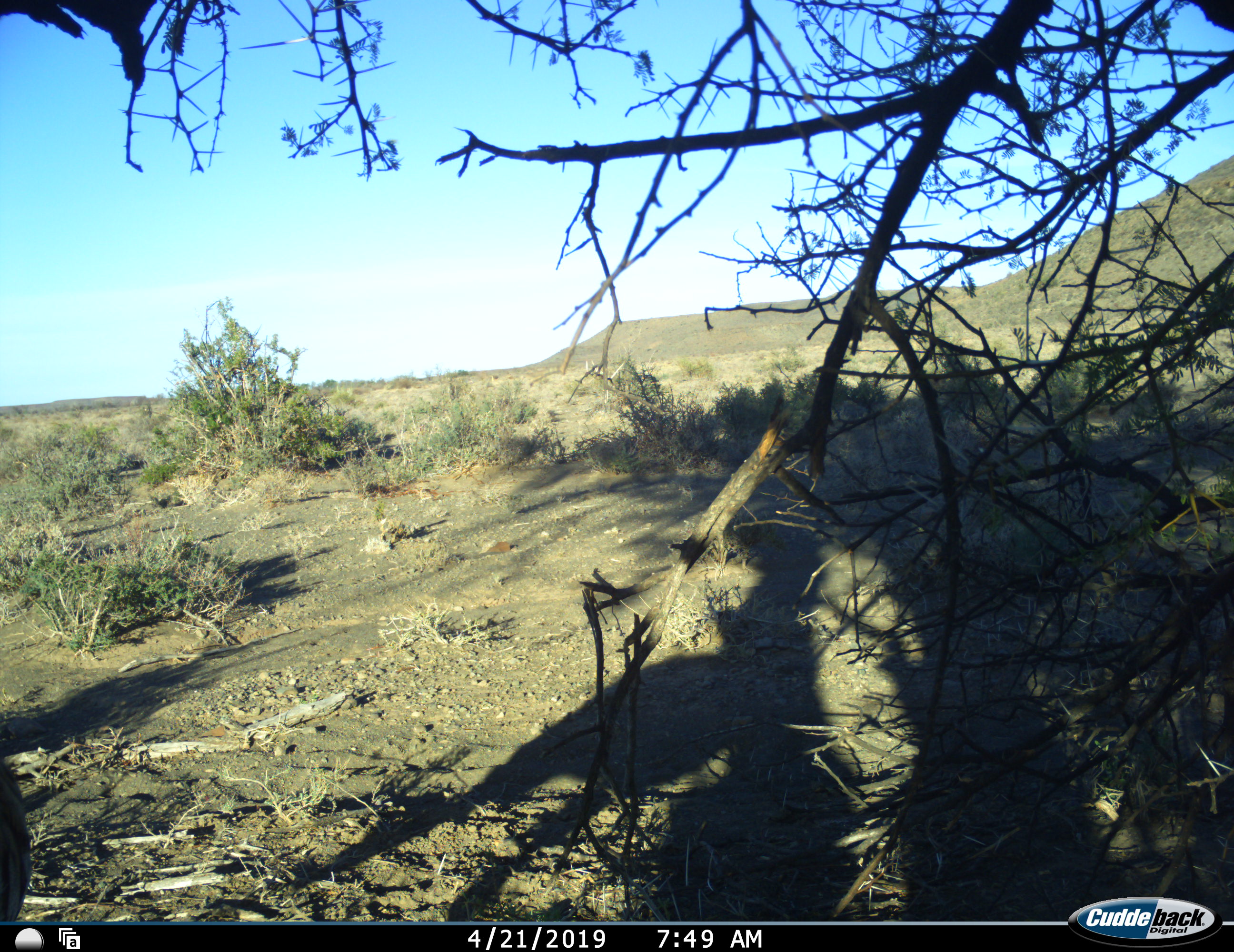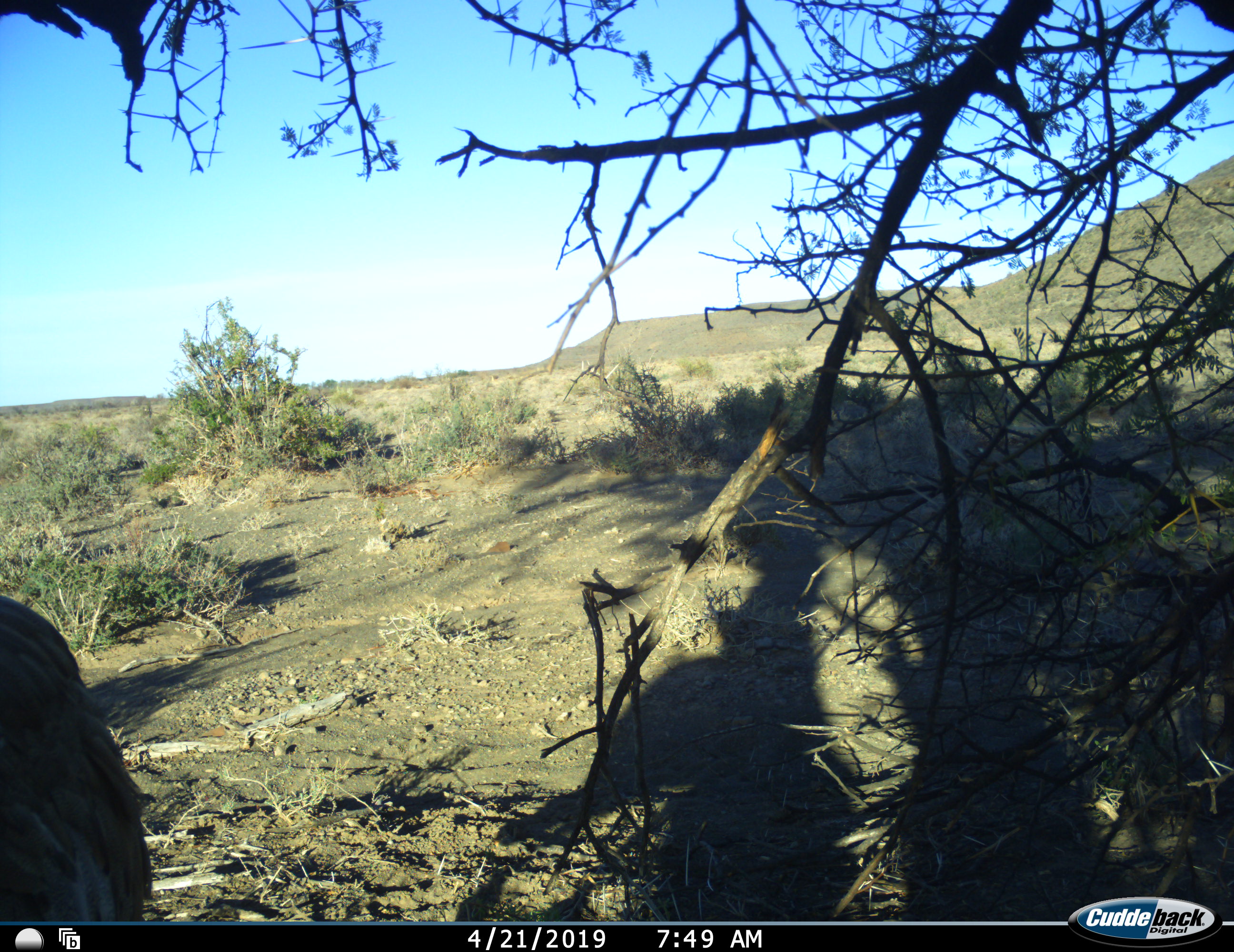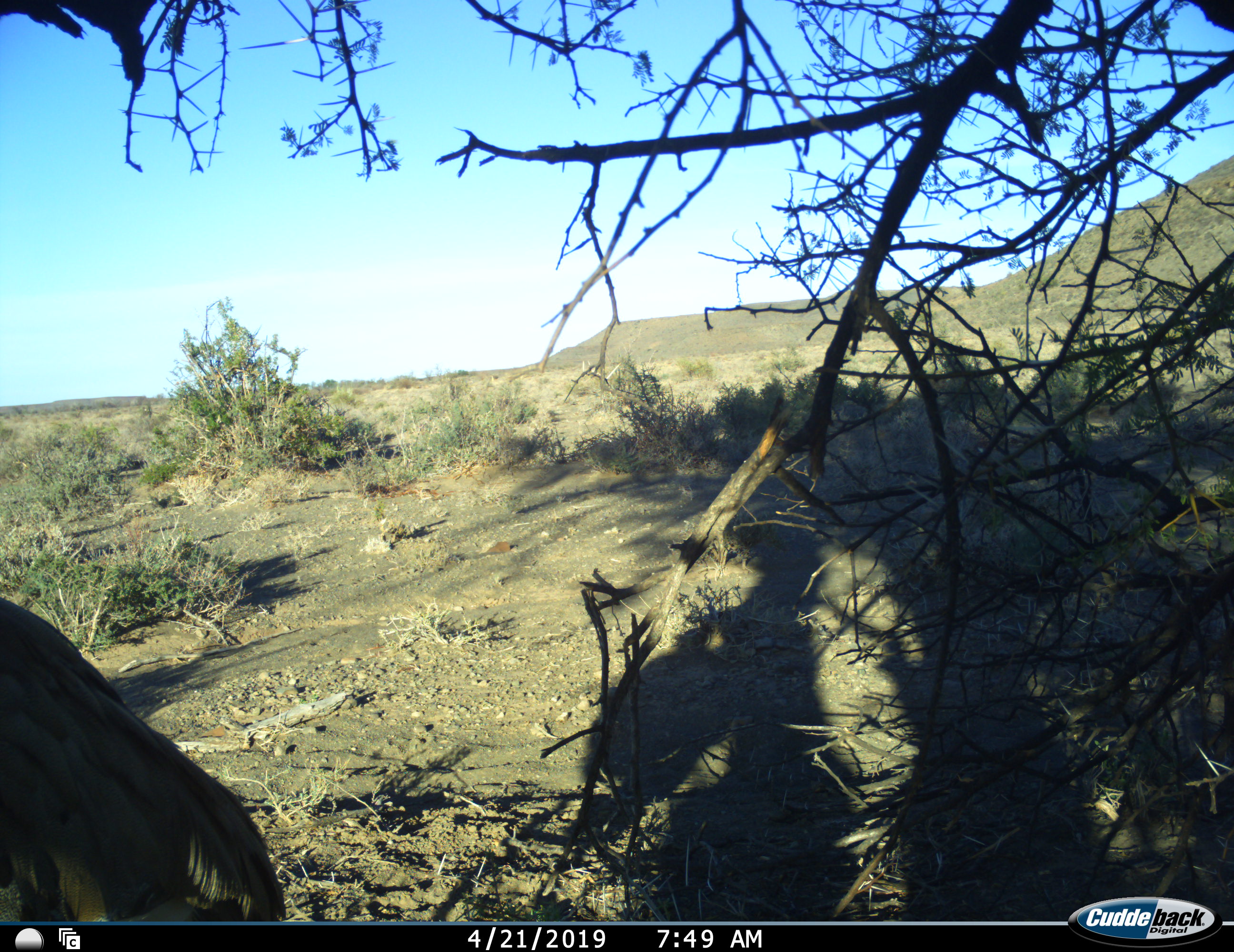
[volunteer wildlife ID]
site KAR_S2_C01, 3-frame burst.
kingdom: Animalia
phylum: Chordata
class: Aves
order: Otidiformes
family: Otididae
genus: Ardeotis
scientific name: Ardeotis kori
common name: kori bustard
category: bustardkori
Bustardkori (kori bustard) (Ardeotis kori), count 1. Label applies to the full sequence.